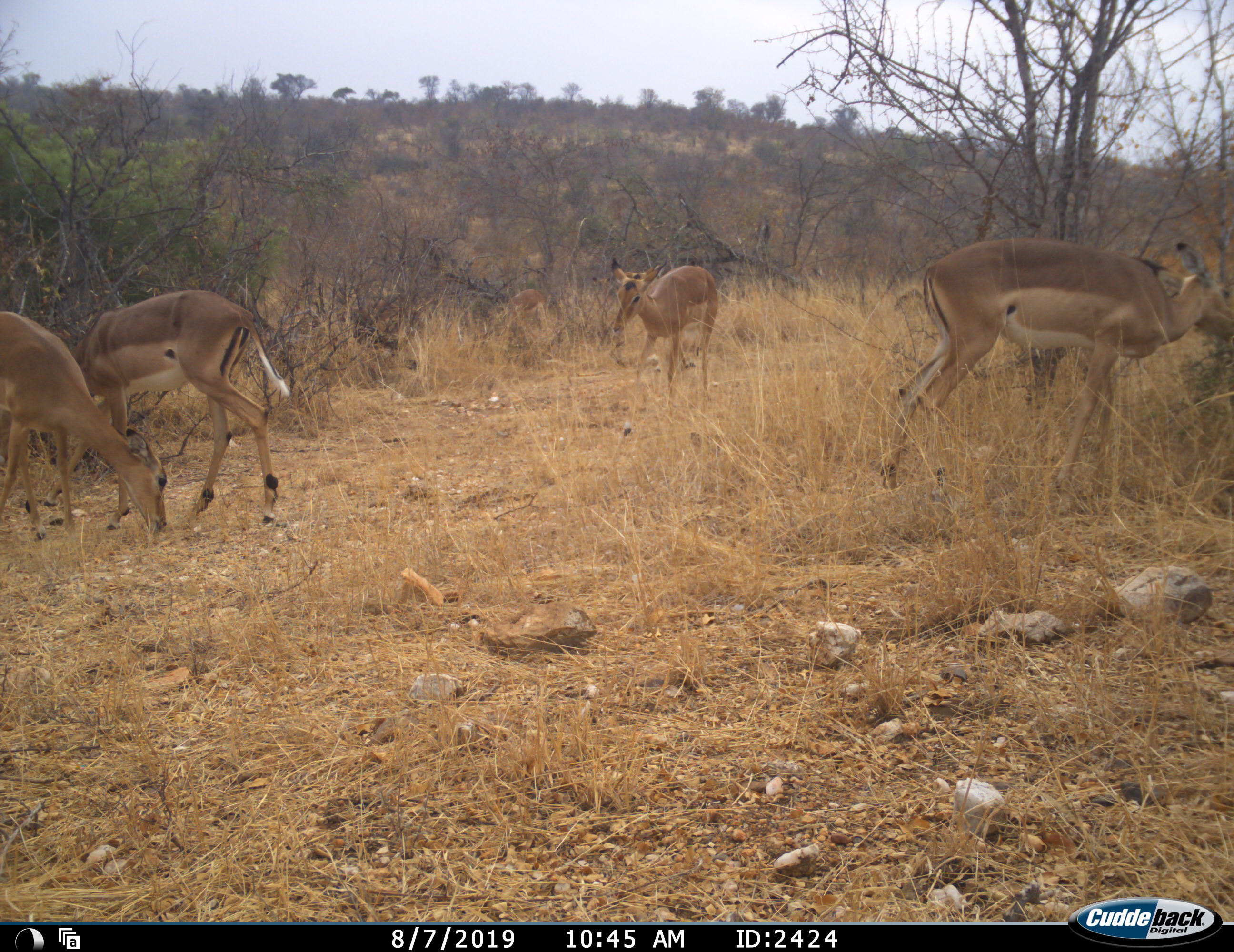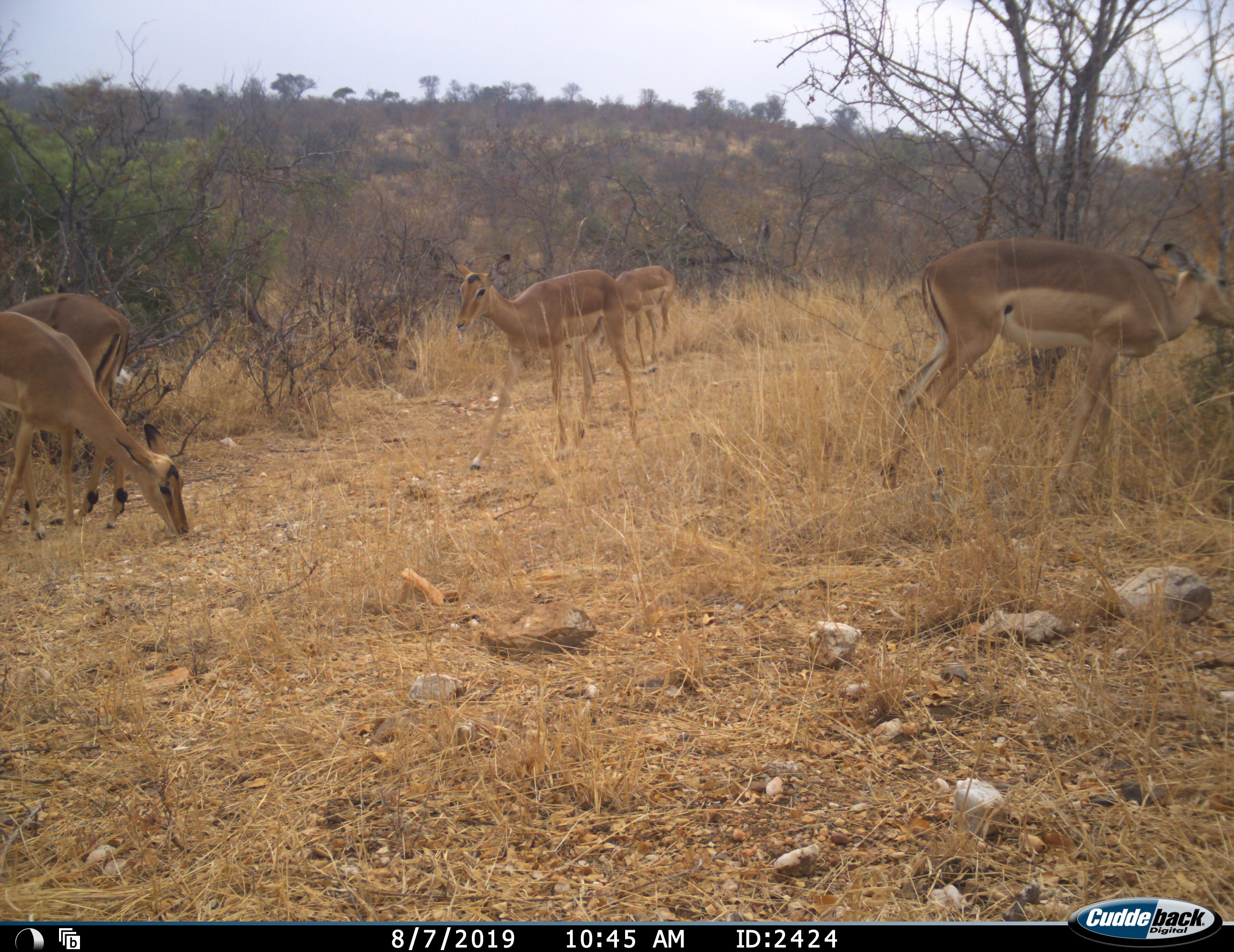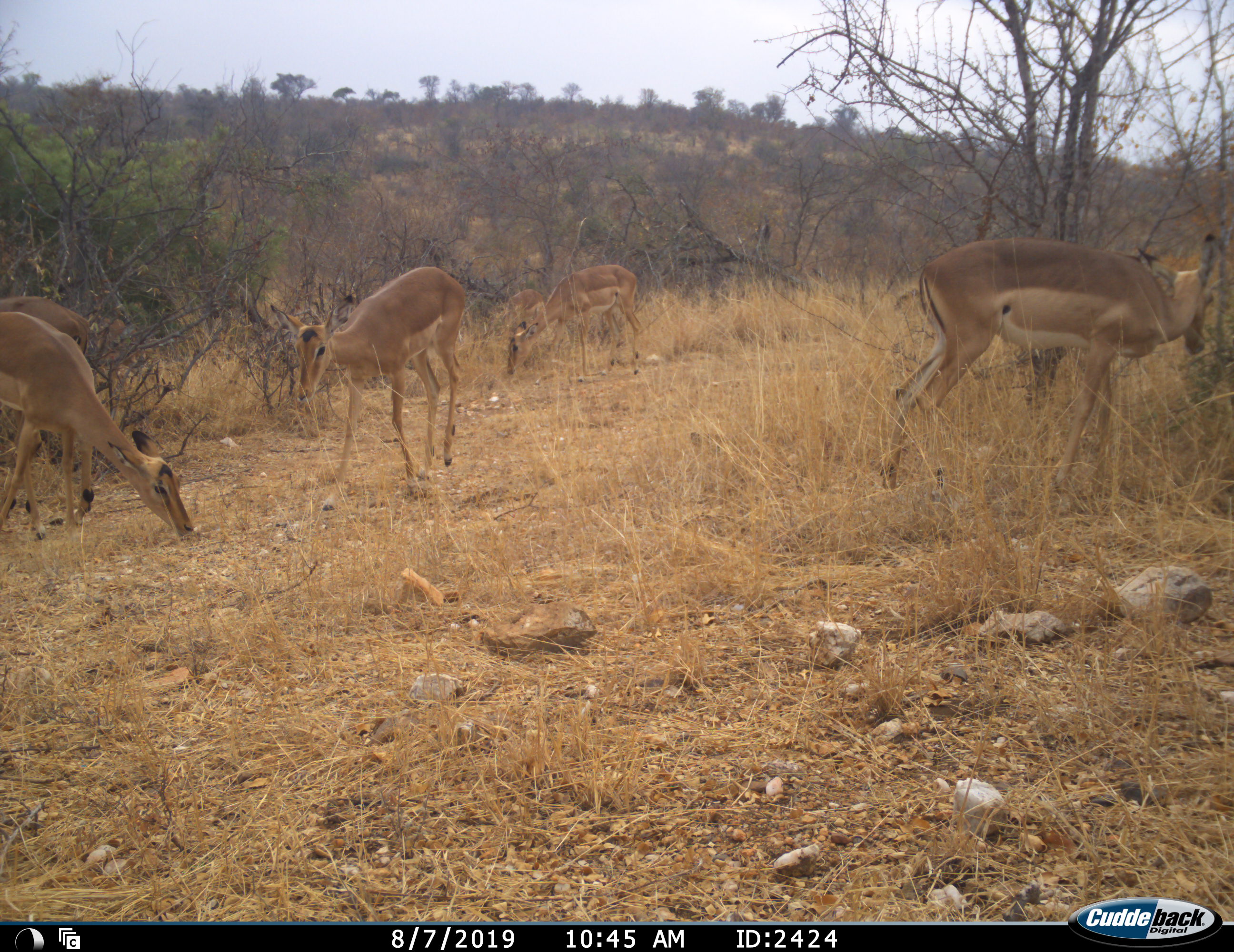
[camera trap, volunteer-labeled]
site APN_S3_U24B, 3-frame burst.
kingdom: Animalia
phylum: Chordata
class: Mammalia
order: Artiodactyla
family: Bovidae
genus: Aepyceros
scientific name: Aepyceros melampus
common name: impala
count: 5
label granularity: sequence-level